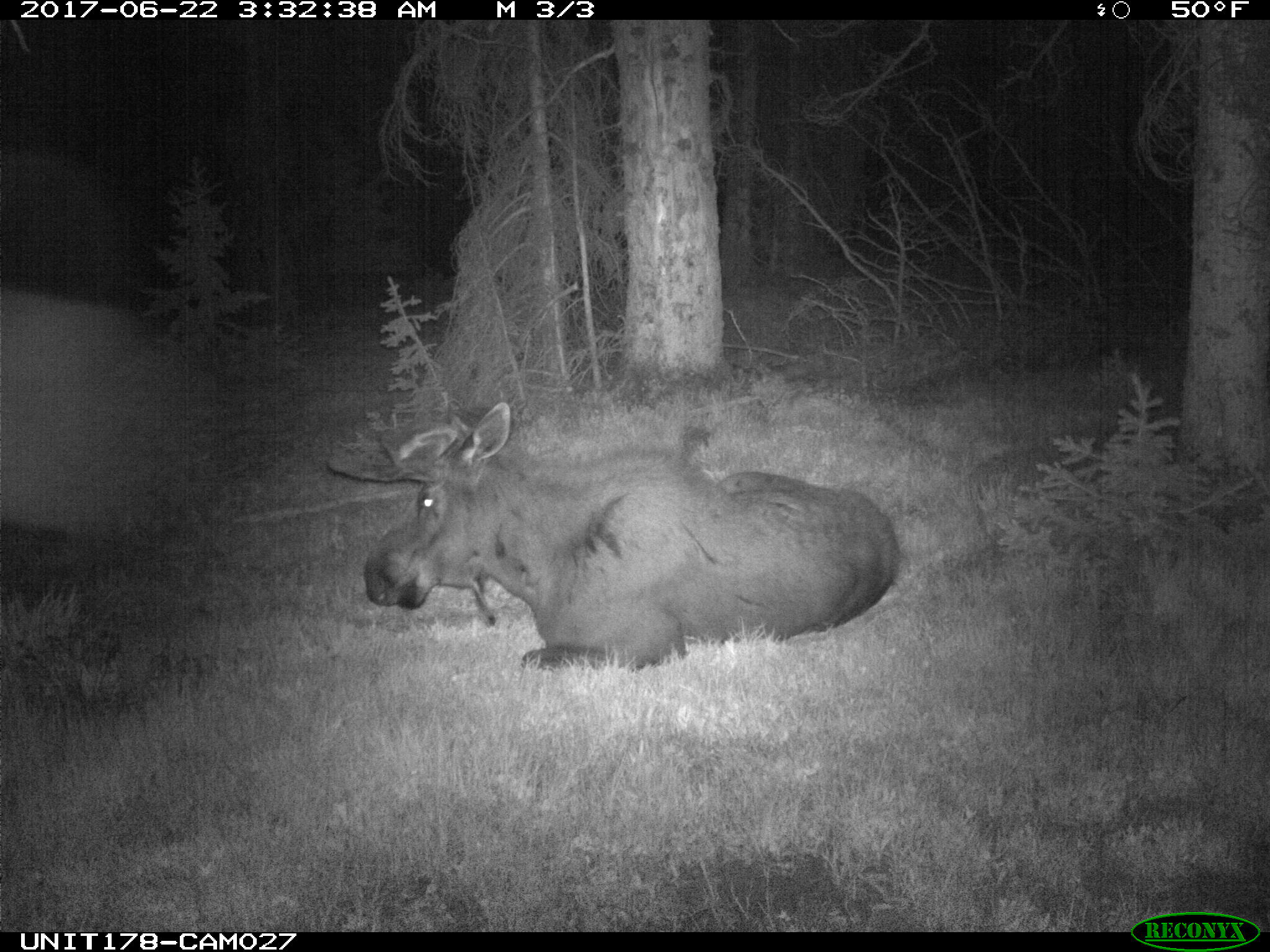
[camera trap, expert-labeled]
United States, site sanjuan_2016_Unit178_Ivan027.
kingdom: Animalia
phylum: Chordata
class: Mammalia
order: Artiodactyla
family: Cervidae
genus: Alces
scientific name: Alces alces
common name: moose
Alces alces (moose).